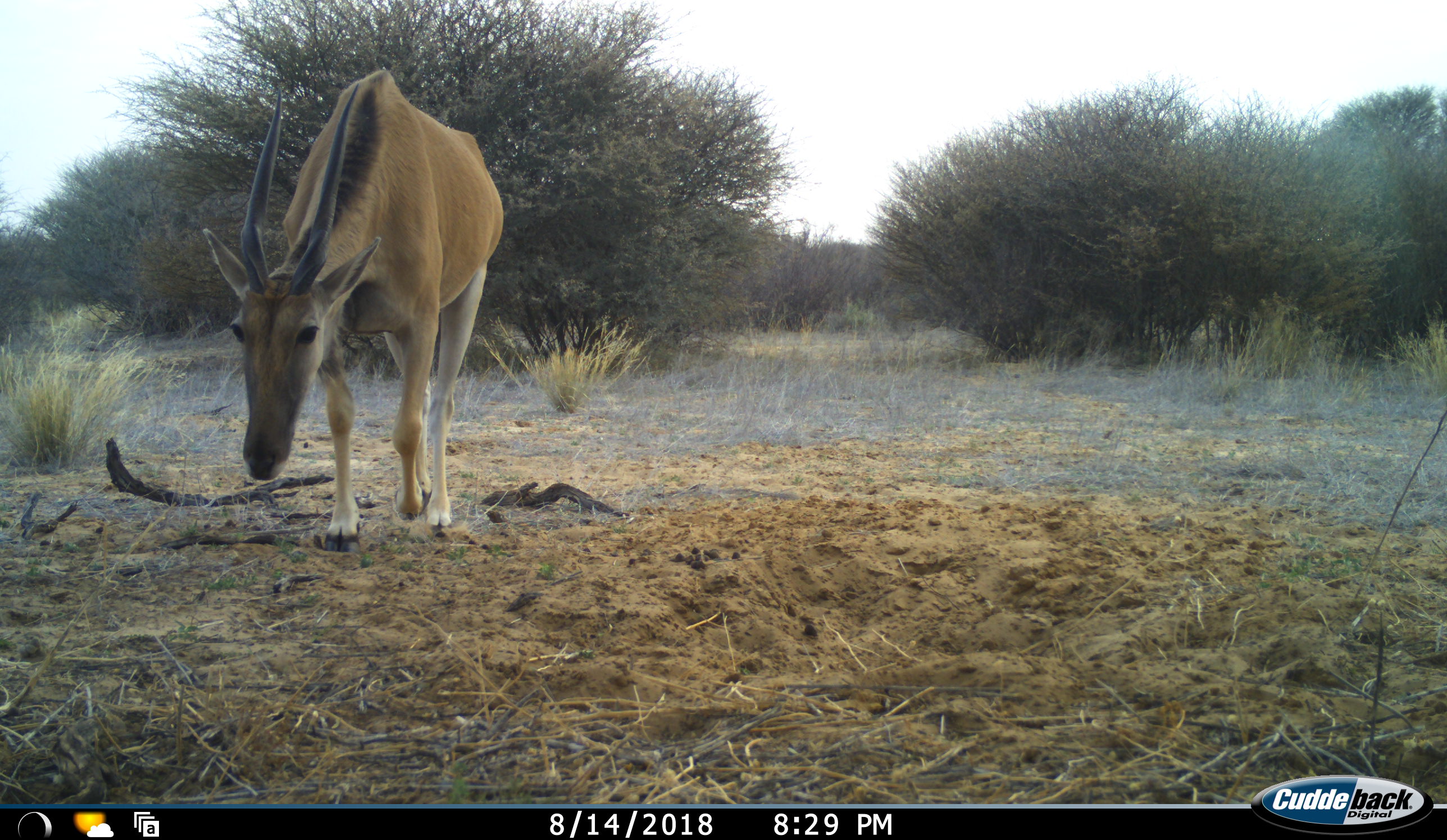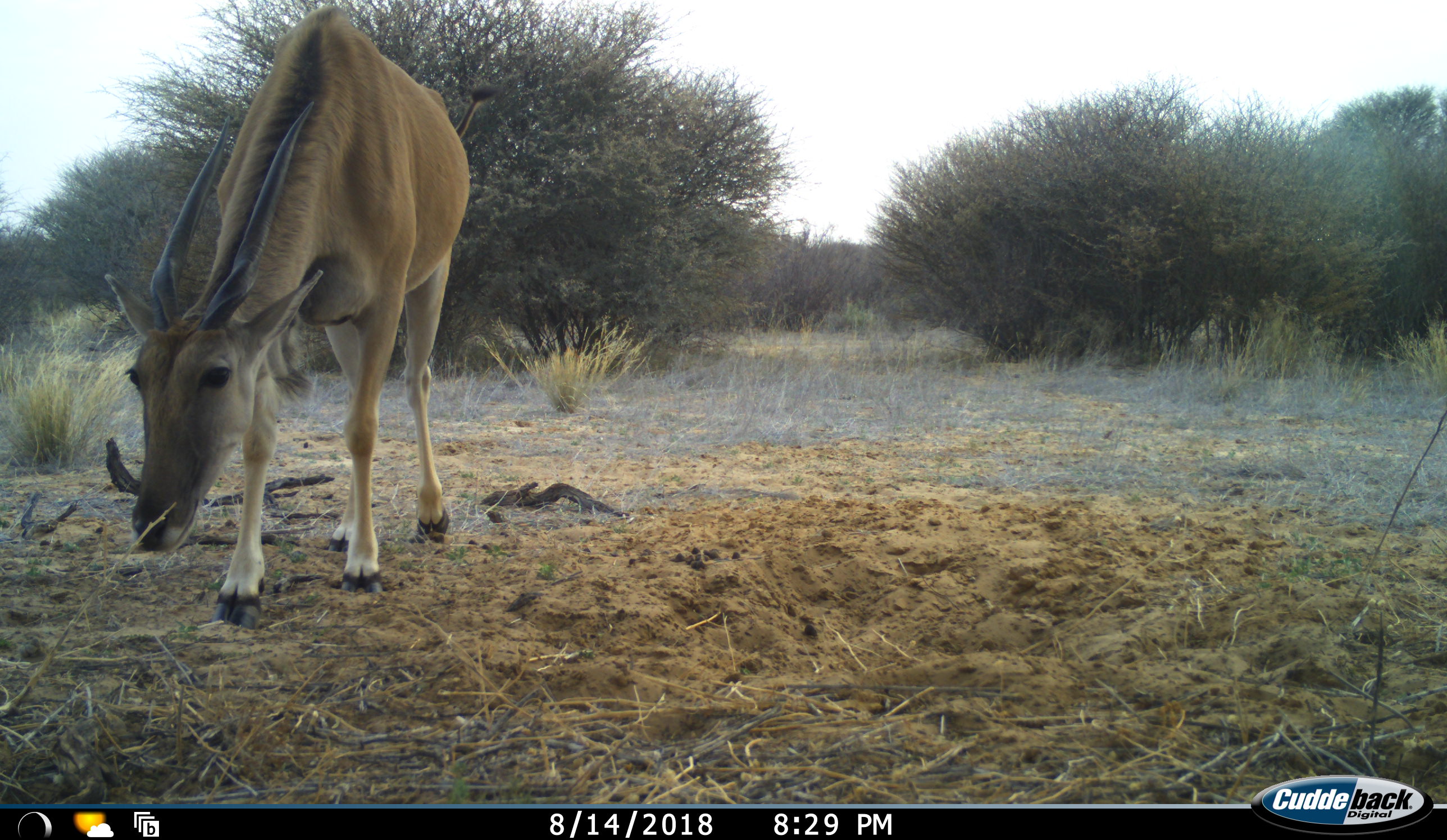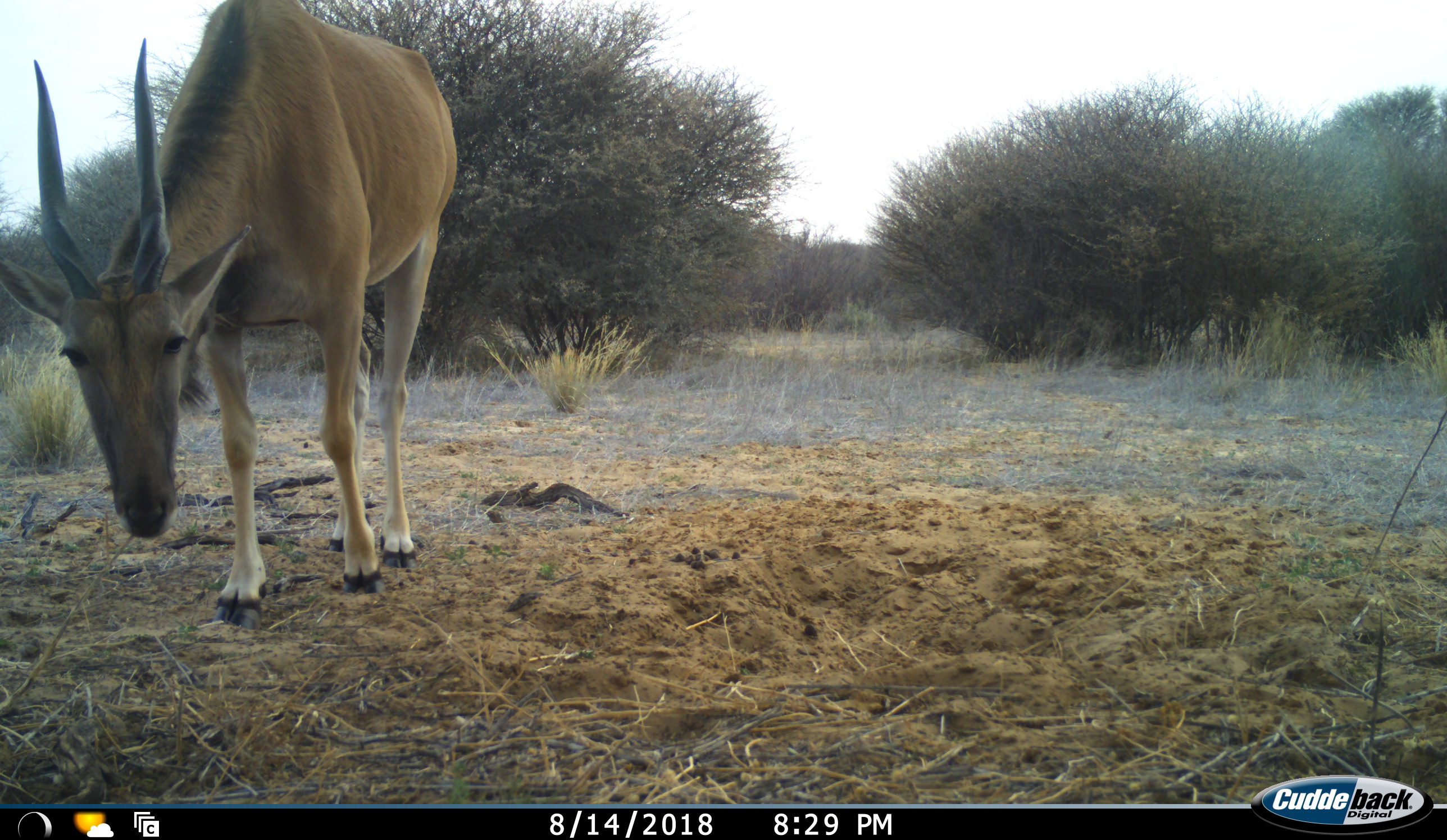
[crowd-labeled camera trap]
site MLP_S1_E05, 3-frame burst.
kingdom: Animalia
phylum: Chordata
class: Mammalia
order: Artiodactyla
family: Bovidae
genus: Tragelaphus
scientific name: Tragelaphus oryx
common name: eland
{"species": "eland (Tragelaphus oryx)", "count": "1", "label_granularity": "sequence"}